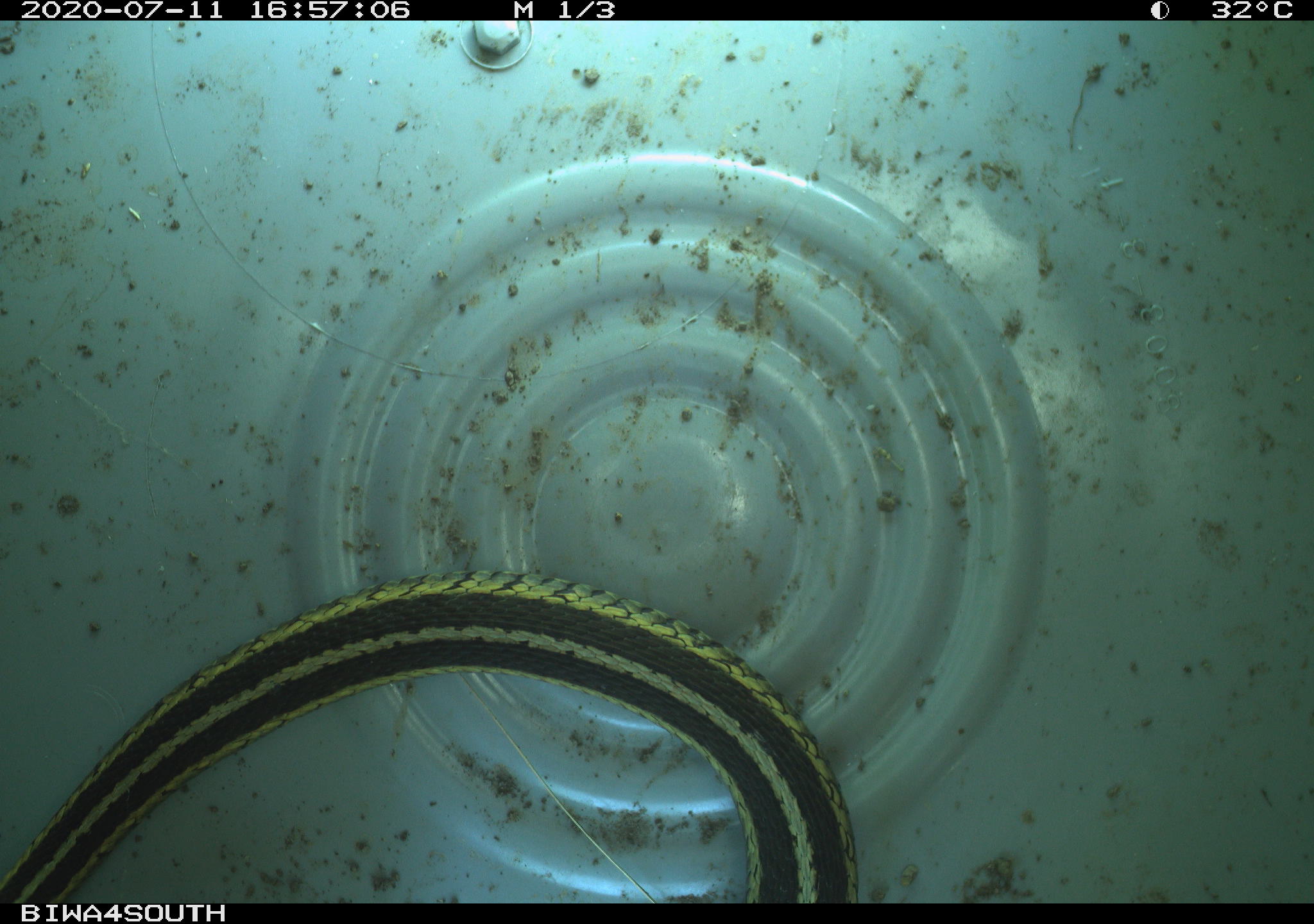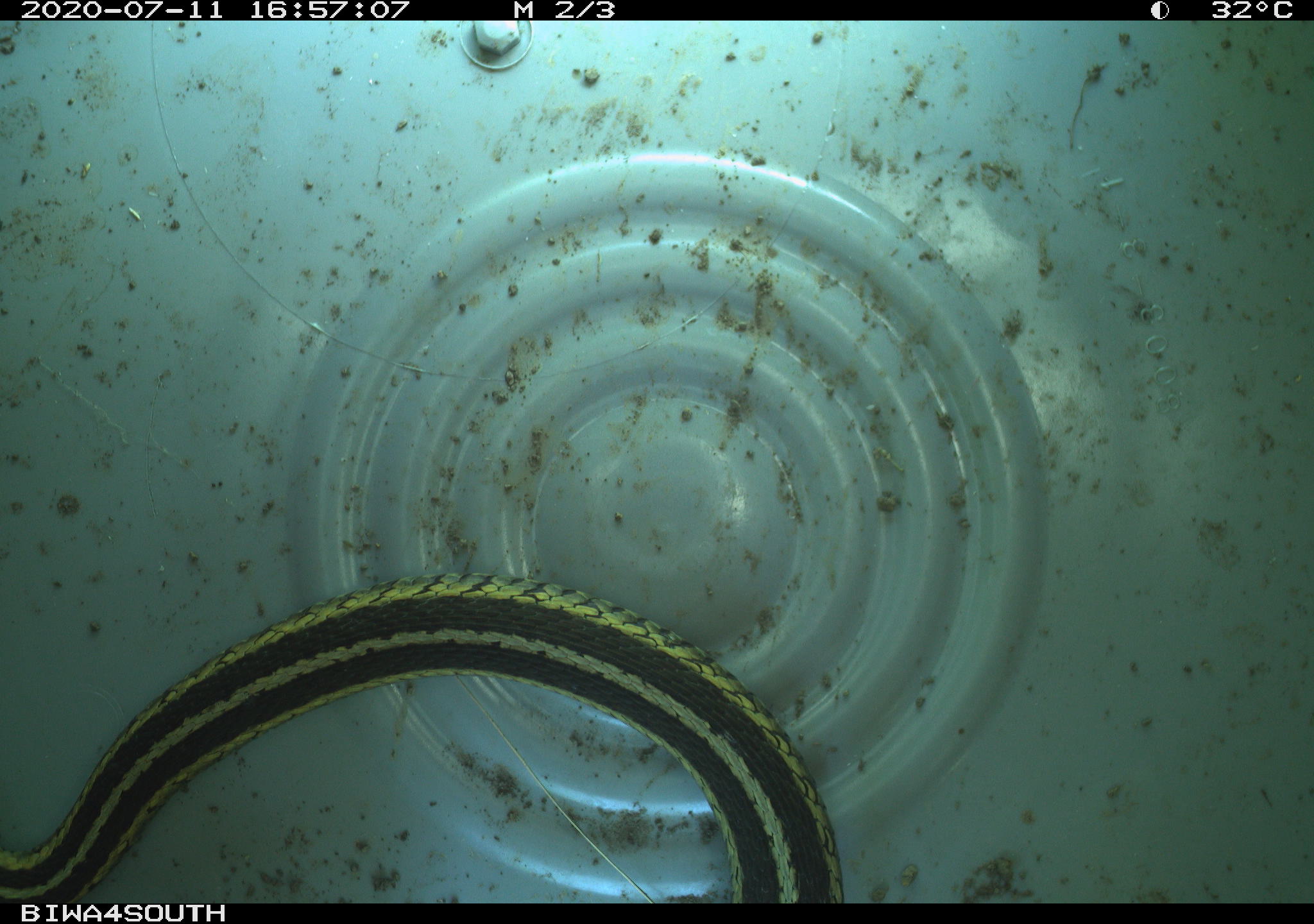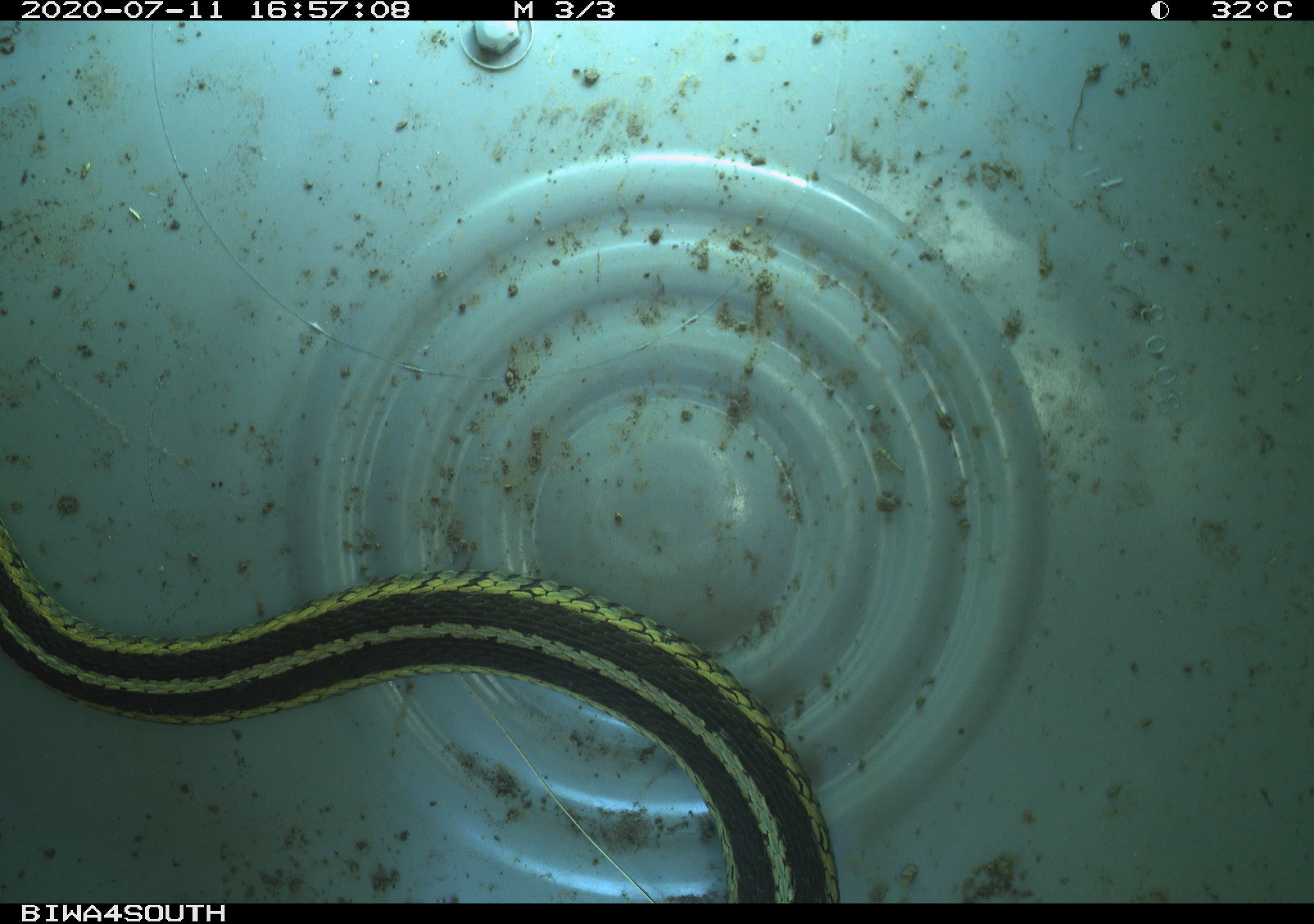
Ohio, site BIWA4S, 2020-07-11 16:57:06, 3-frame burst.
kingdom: Animalia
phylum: Chordata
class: Reptilia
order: Squamata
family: Colubridae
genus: Thamnophis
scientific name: Thamnophis sirtalis sirtalis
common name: eastern gartersnake